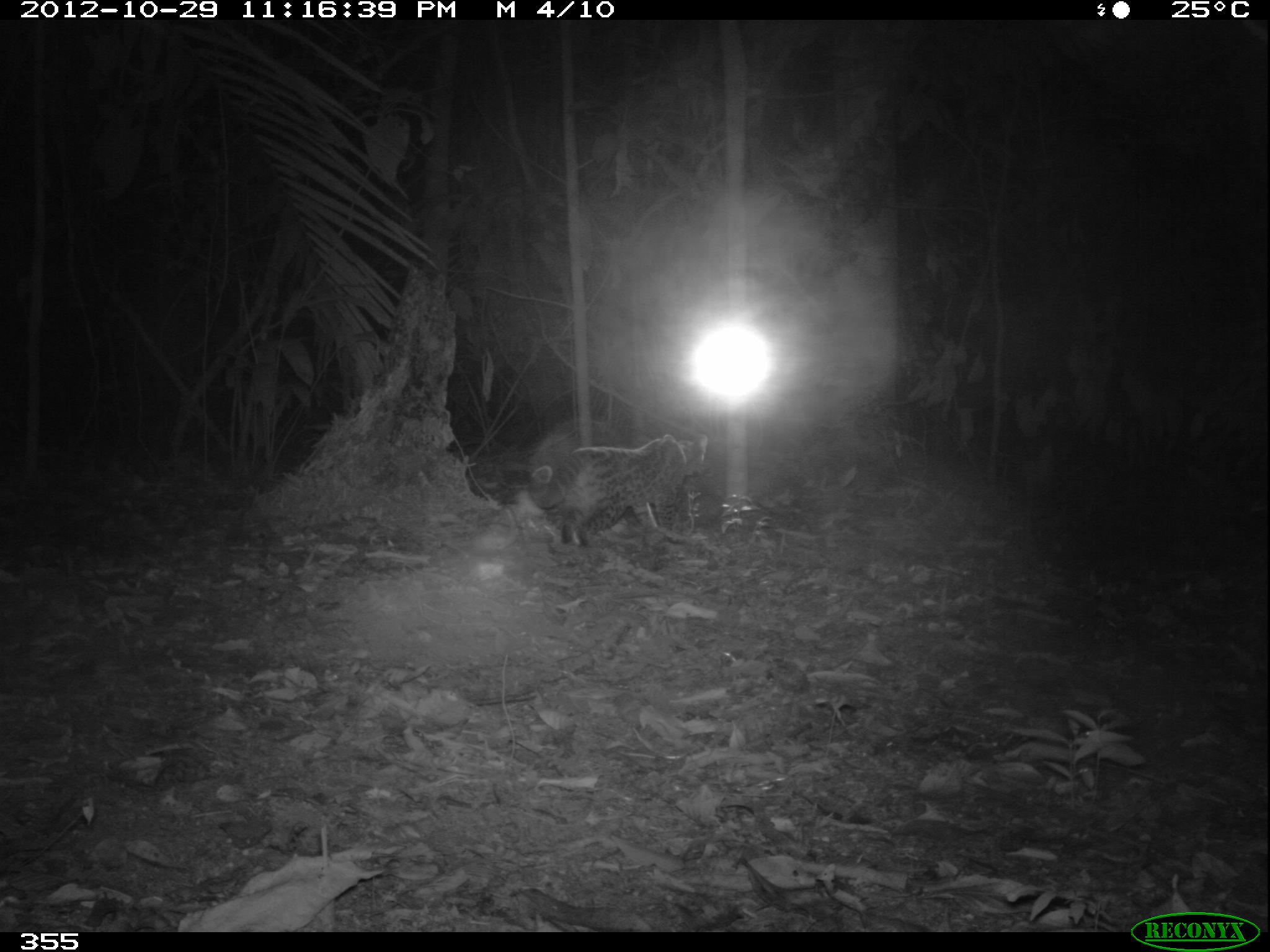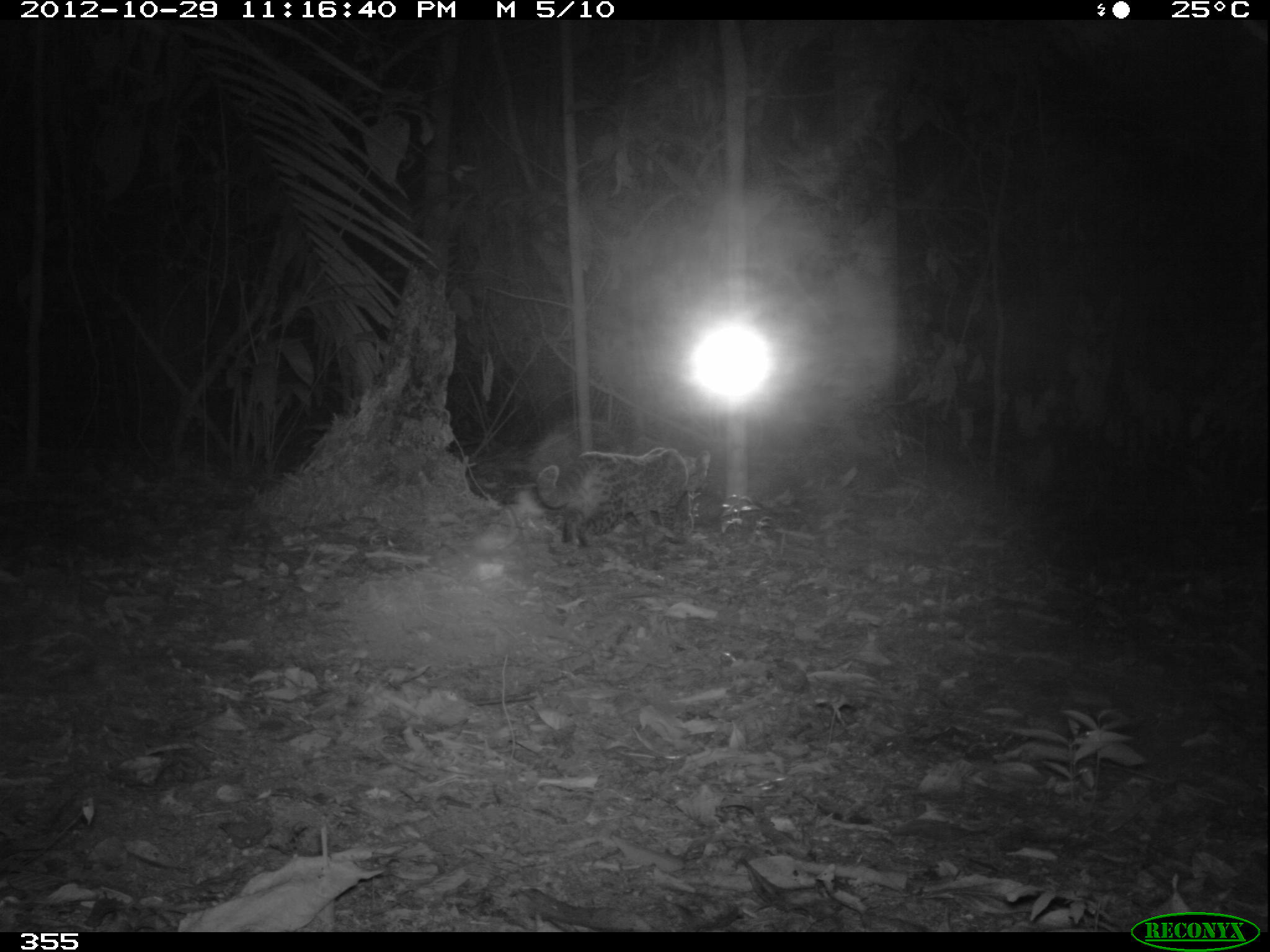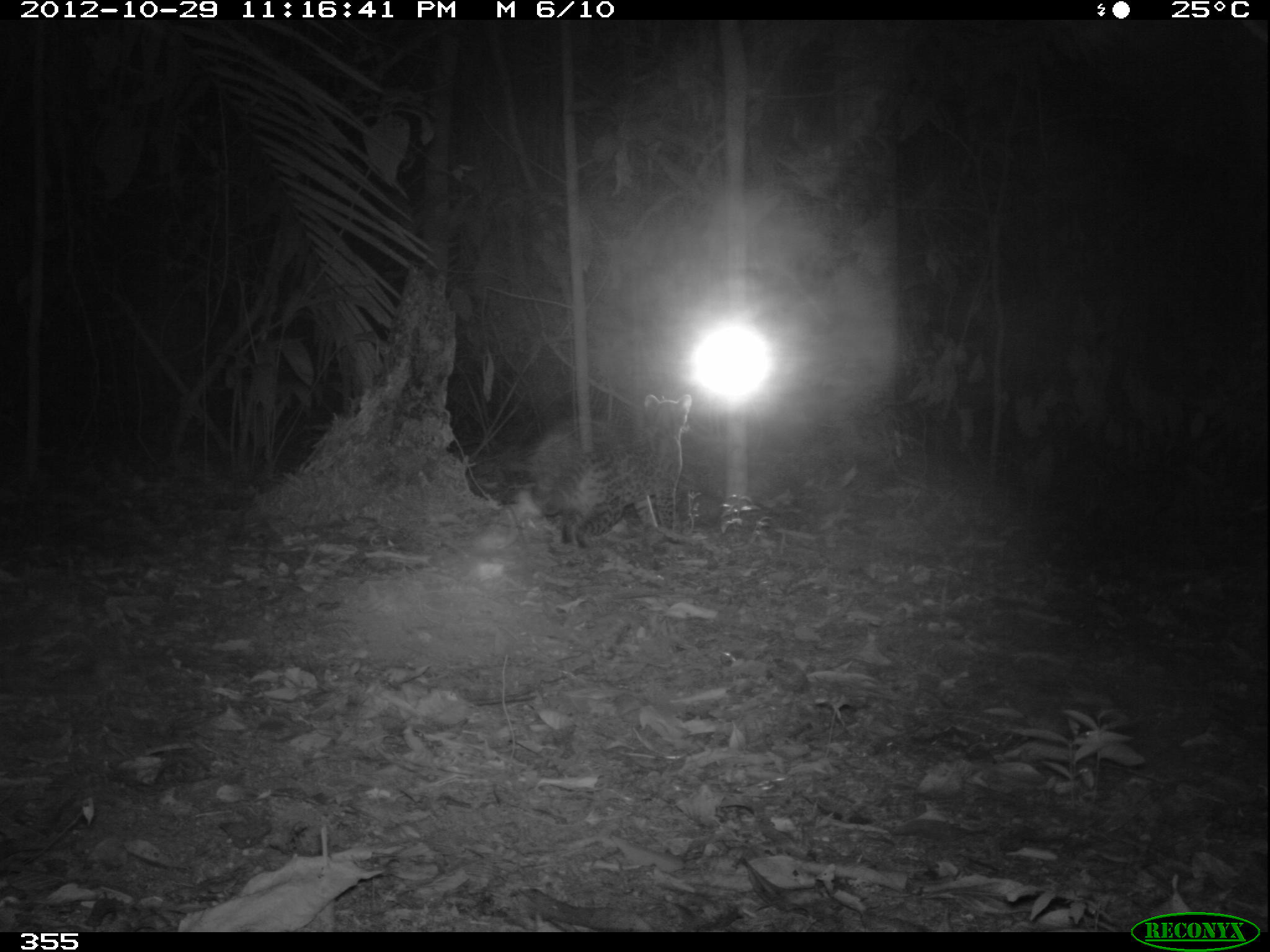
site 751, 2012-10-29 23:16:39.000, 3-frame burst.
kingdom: Animalia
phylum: Chordata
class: Mammalia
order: Carnivora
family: Felidae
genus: Leopardus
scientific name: Leopardus wiedii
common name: margay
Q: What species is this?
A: Leopardus wiedii (margay).